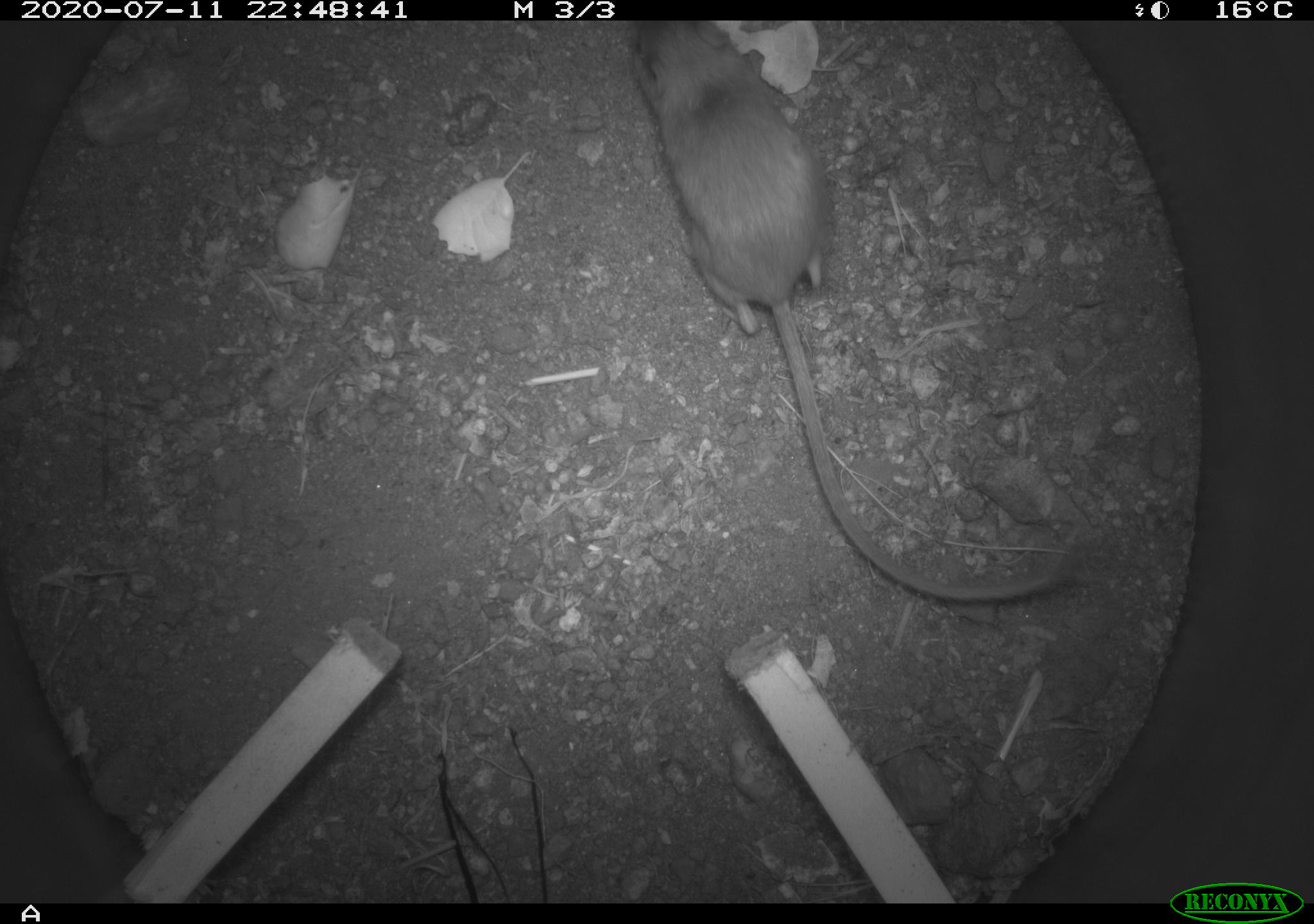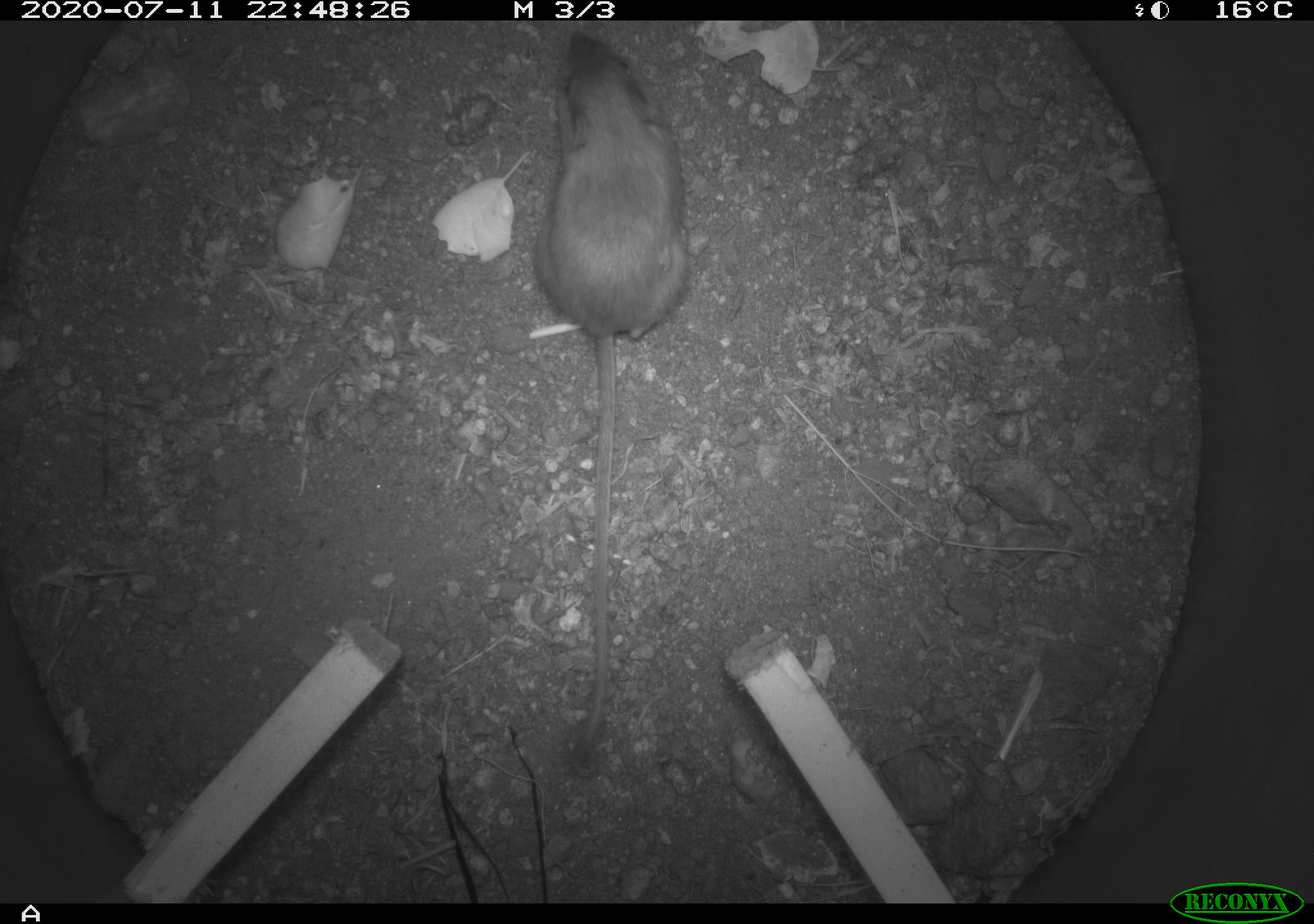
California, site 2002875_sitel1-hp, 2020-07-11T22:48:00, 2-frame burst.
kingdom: Animalia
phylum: Chordata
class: Mammalia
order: Rodentia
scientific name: Rodentia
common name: rodent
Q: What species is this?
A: Rodent (Rodentia).